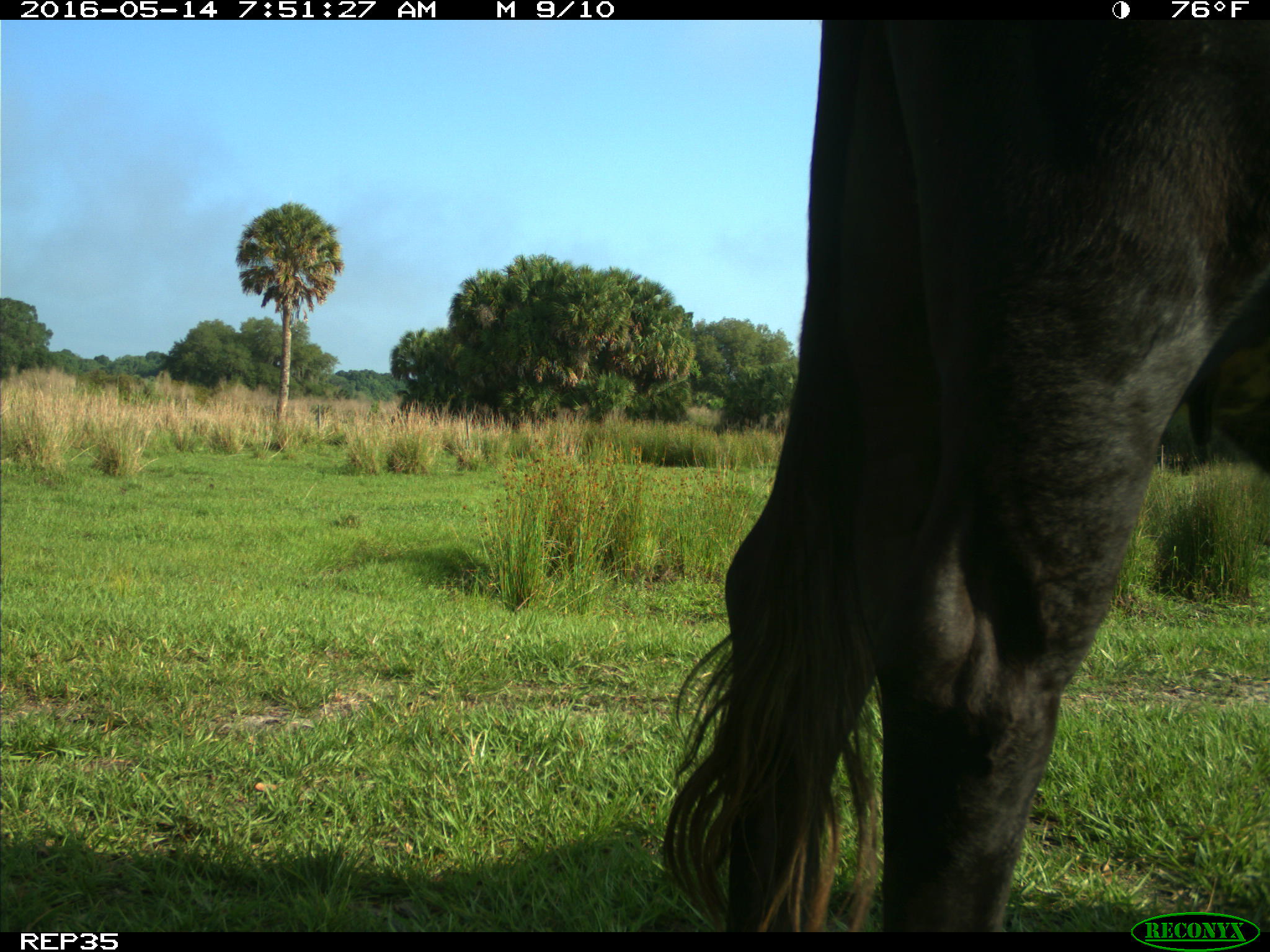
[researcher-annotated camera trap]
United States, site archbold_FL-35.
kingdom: Animalia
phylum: Chordata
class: Mammalia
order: Artiodactyla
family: Bovidae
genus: Bos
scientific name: Bos taurus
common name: domestic cow